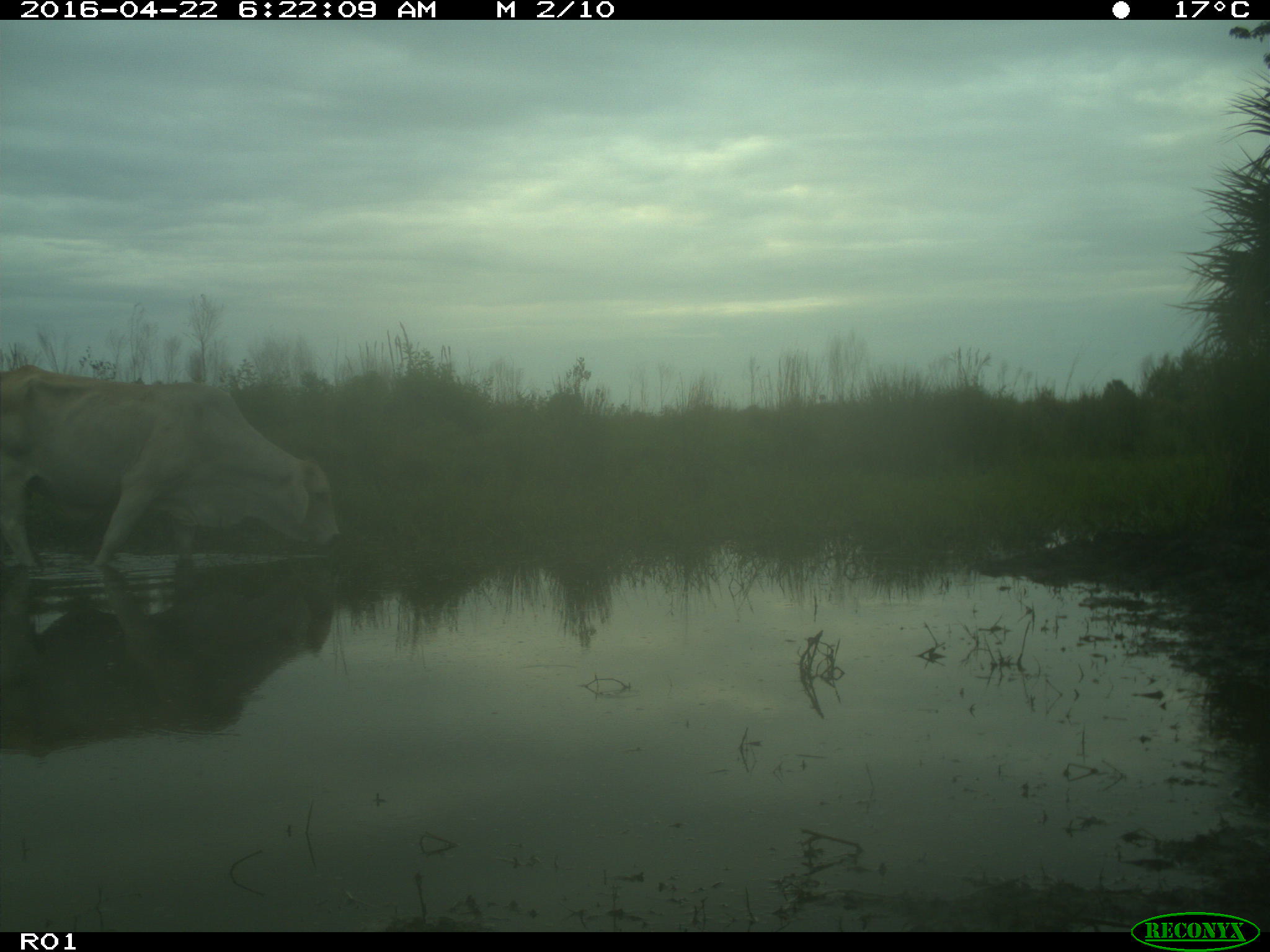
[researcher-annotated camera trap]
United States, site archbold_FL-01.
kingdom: Animalia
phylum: Chordata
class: Mammalia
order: Artiodactyla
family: Bovidae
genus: Bos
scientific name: Bos taurus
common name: domestic cow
Bos taurus (domestic cow).